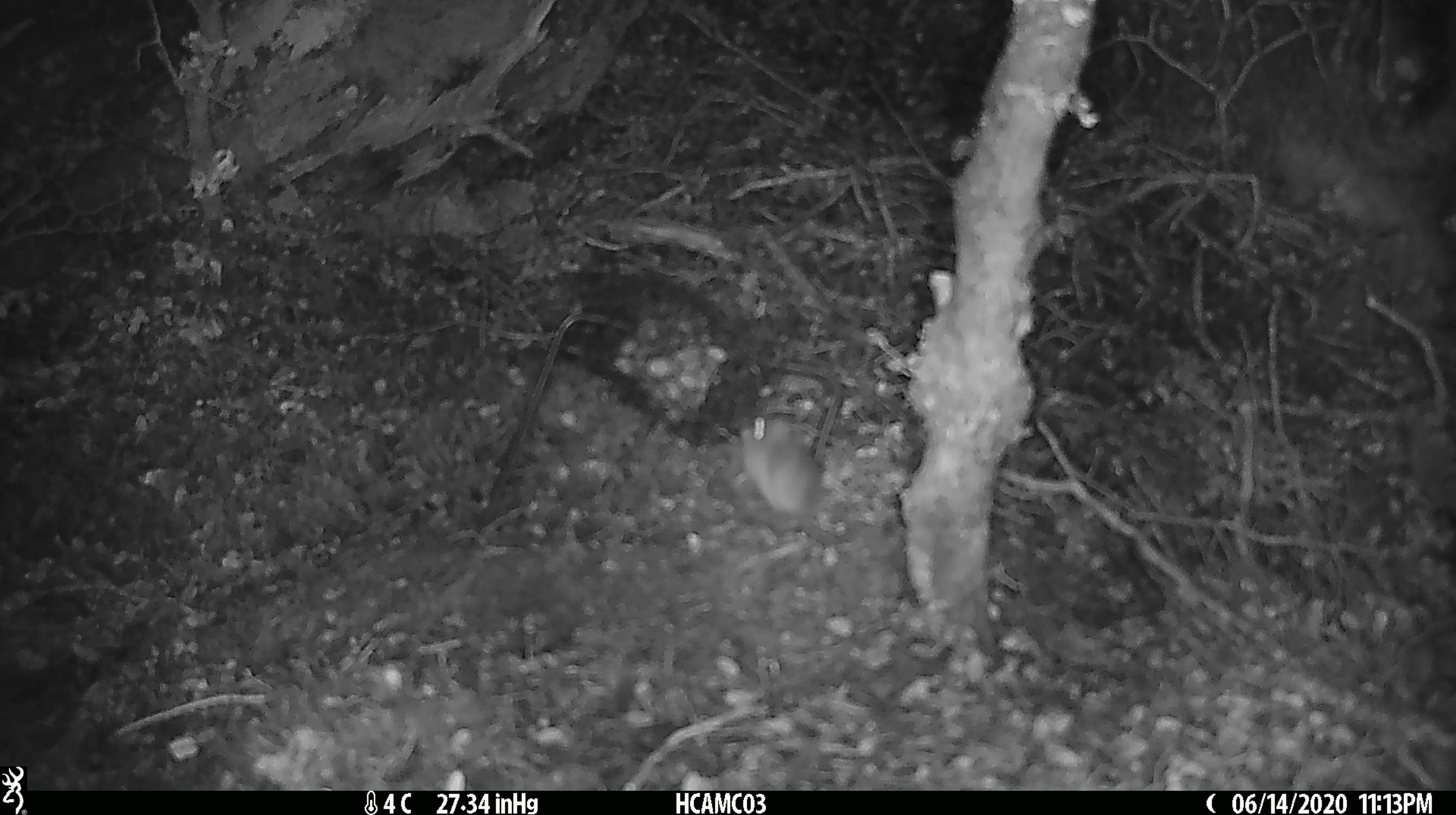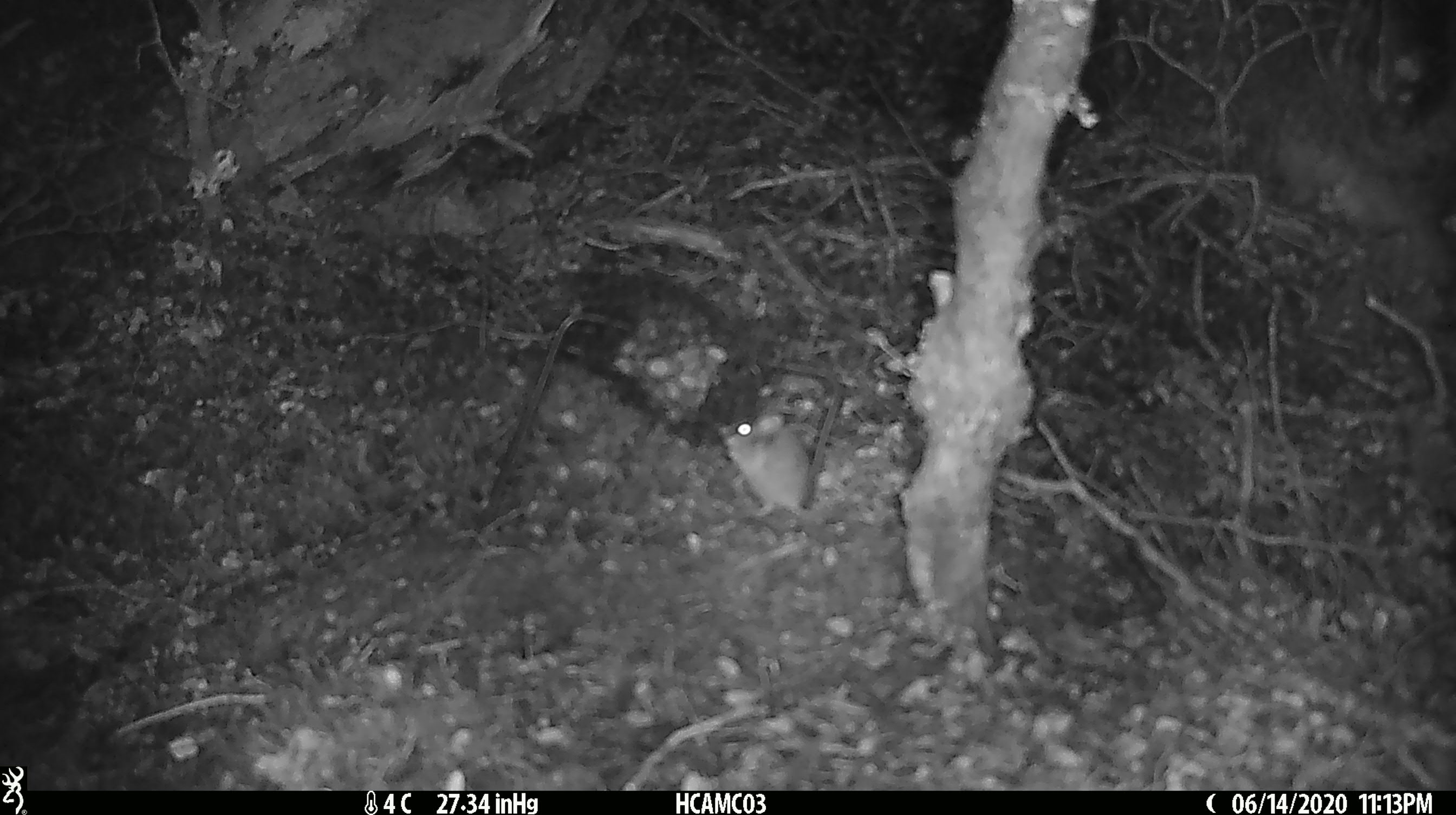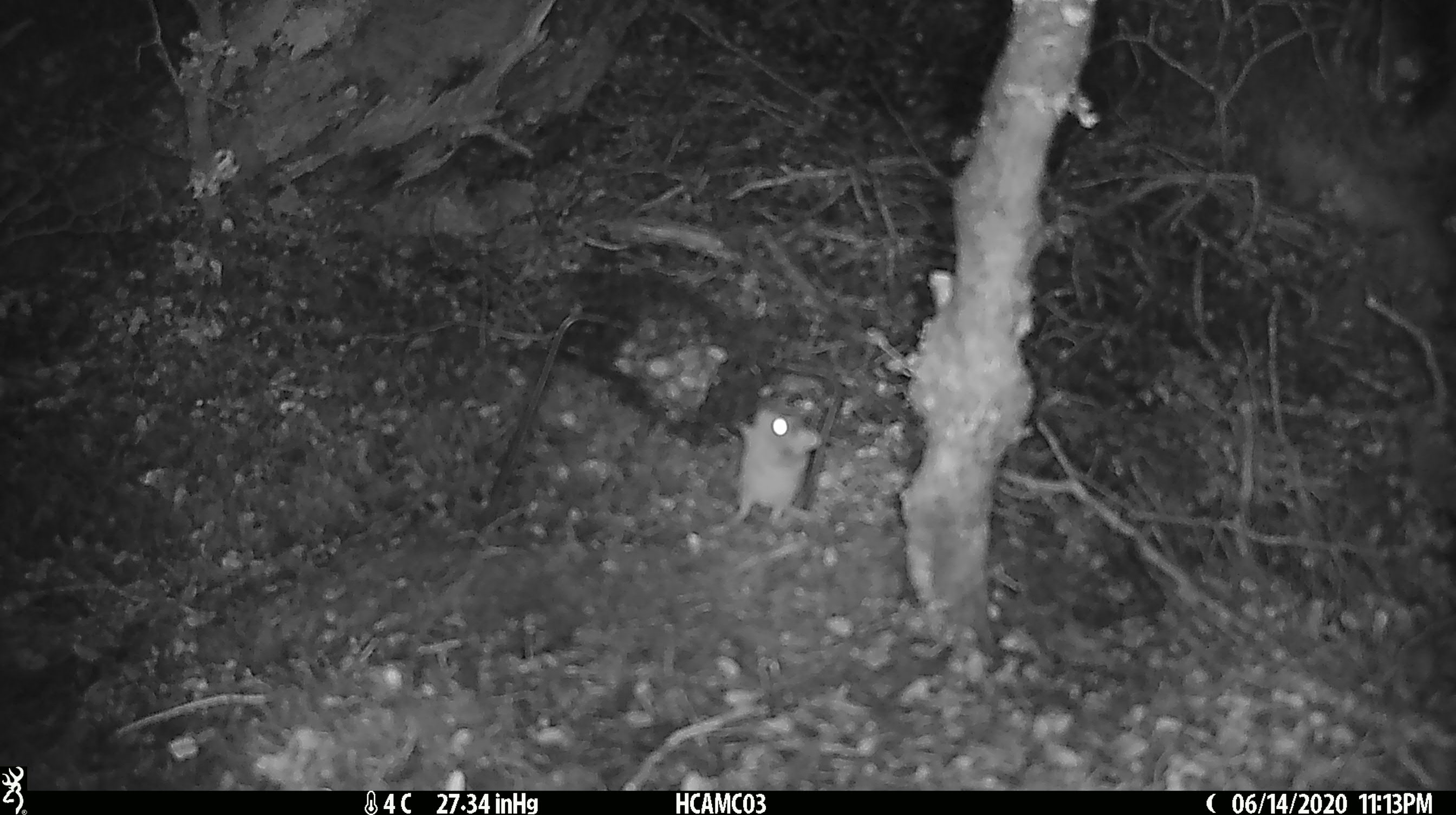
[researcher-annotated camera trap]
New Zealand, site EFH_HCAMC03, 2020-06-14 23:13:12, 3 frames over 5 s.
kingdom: Animalia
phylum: Chordata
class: Mammalia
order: Rodentia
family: Muridae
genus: Mus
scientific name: Mus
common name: mouse